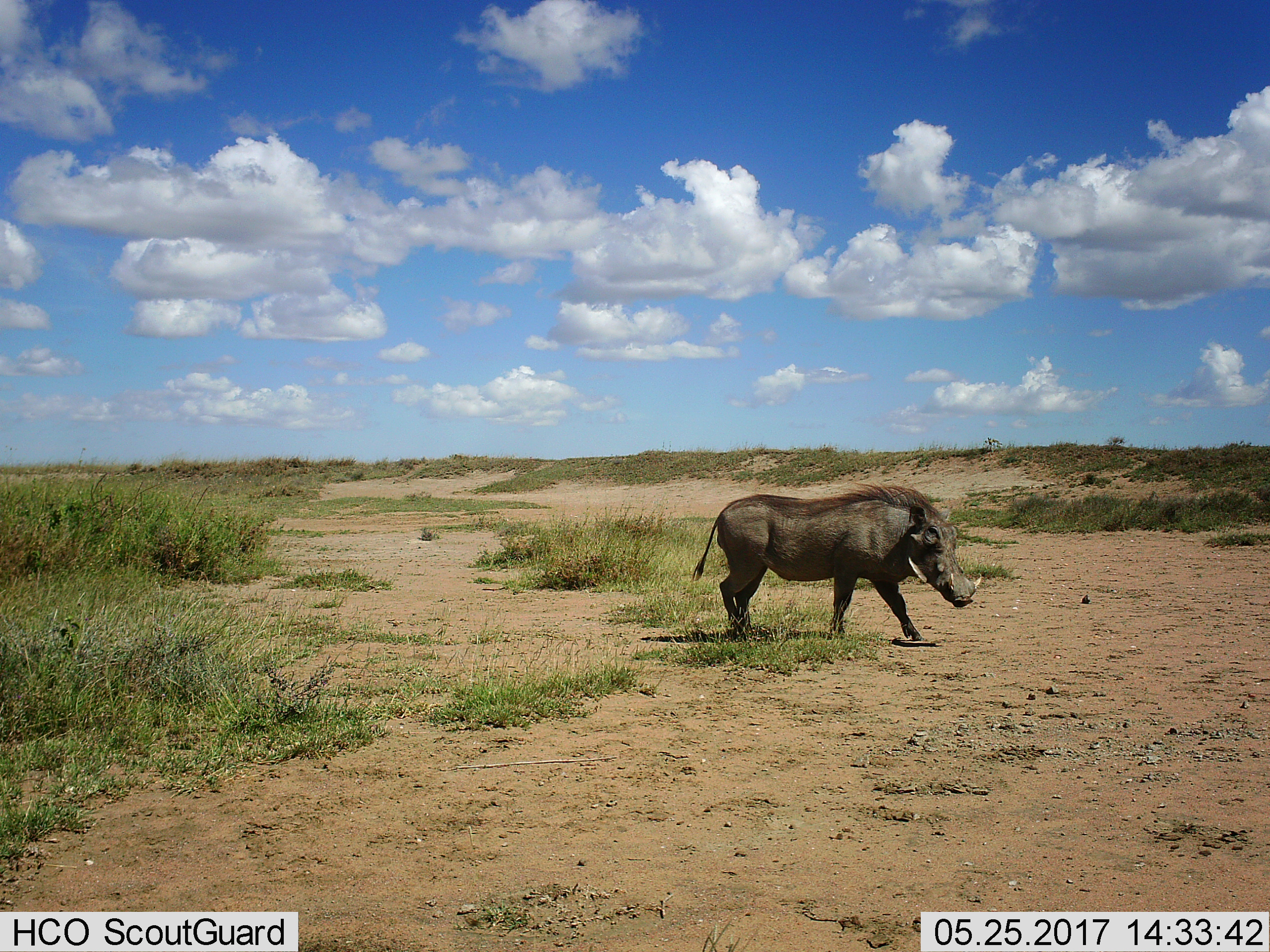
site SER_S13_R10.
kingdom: Animalia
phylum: Chordata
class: Mammalia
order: Artiodactyla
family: Suidae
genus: Phacochoerus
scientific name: Phacochoerus africanus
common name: warthog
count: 1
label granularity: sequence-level